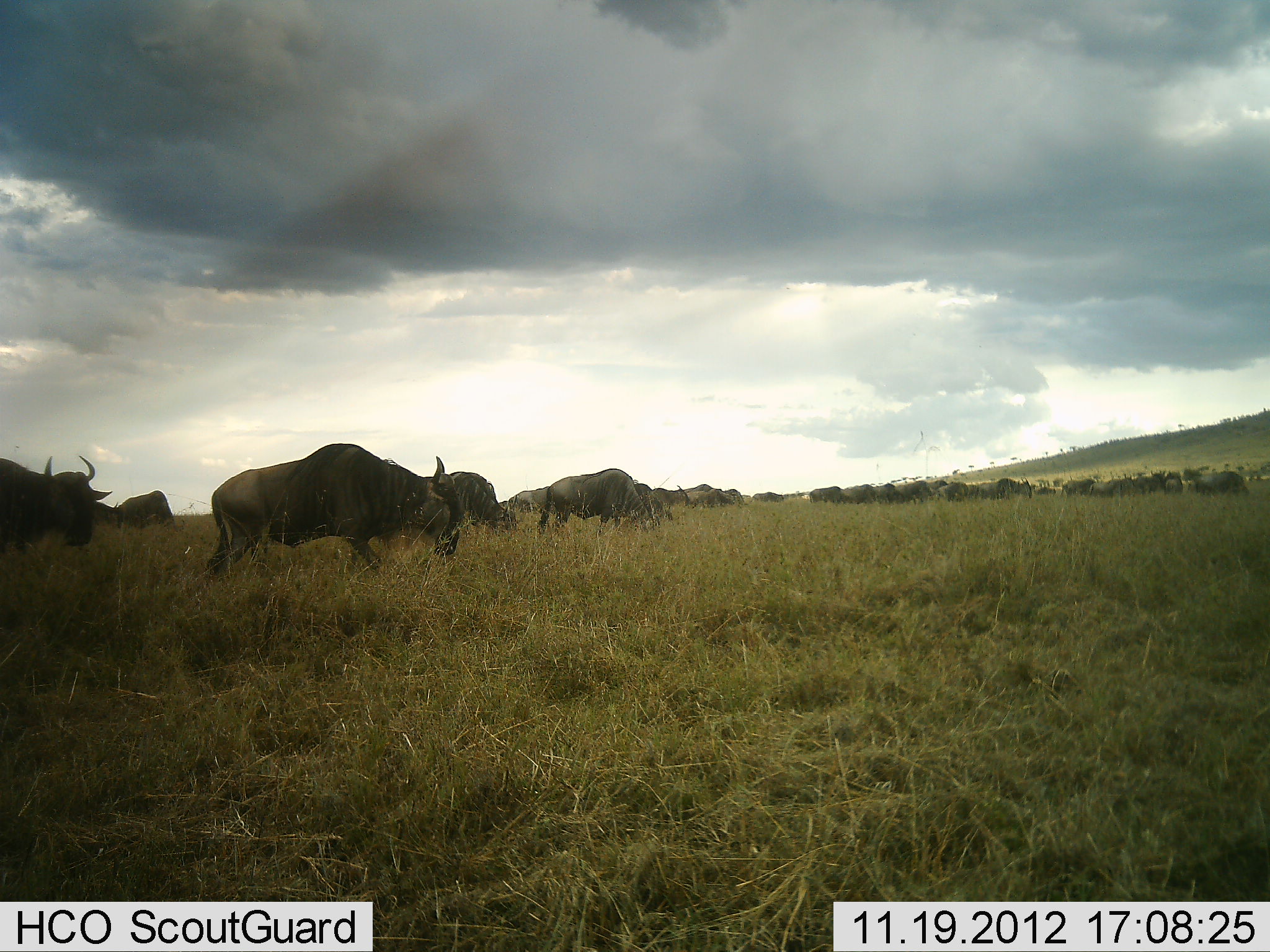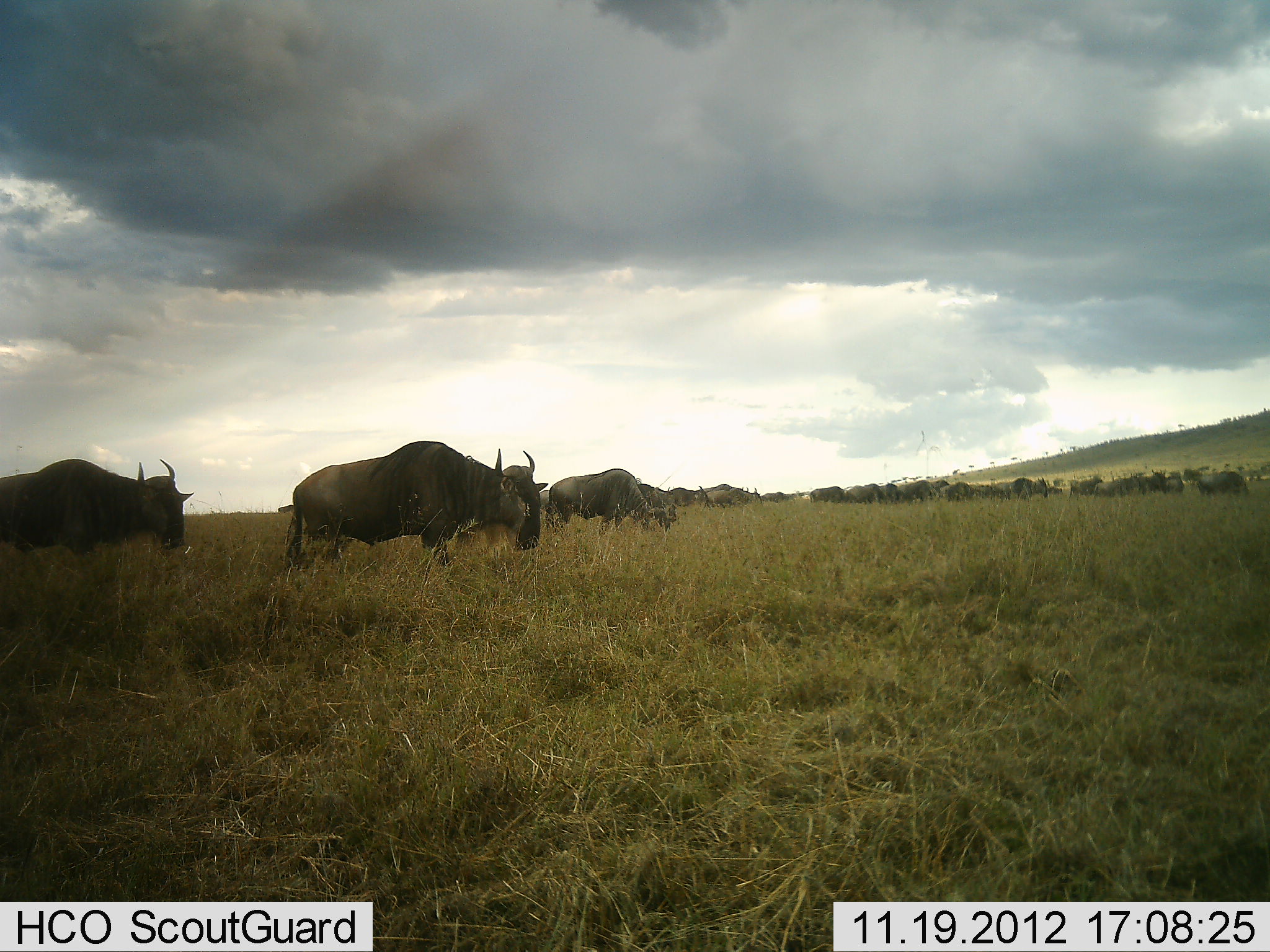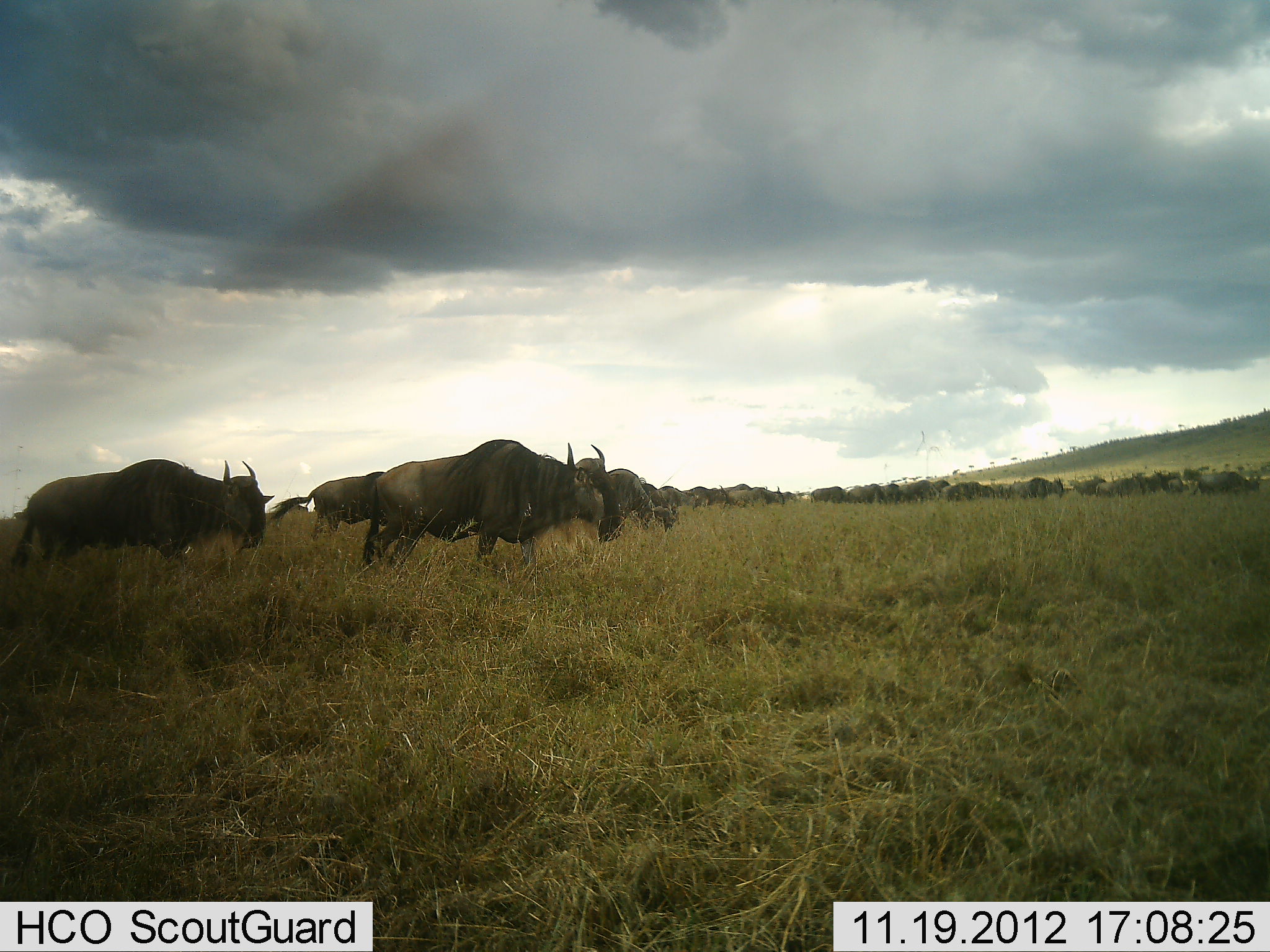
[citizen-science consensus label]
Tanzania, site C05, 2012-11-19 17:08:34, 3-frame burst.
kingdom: Animalia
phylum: Chordata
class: Mammalia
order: Artiodactyla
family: Bovidae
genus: Connochaetes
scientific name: Connochaetes taurinus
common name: blue wildebeest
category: wildebeest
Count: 11-50.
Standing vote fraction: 18%.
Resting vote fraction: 3%.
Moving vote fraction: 97%.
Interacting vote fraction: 3%.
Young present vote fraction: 0%.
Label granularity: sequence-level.